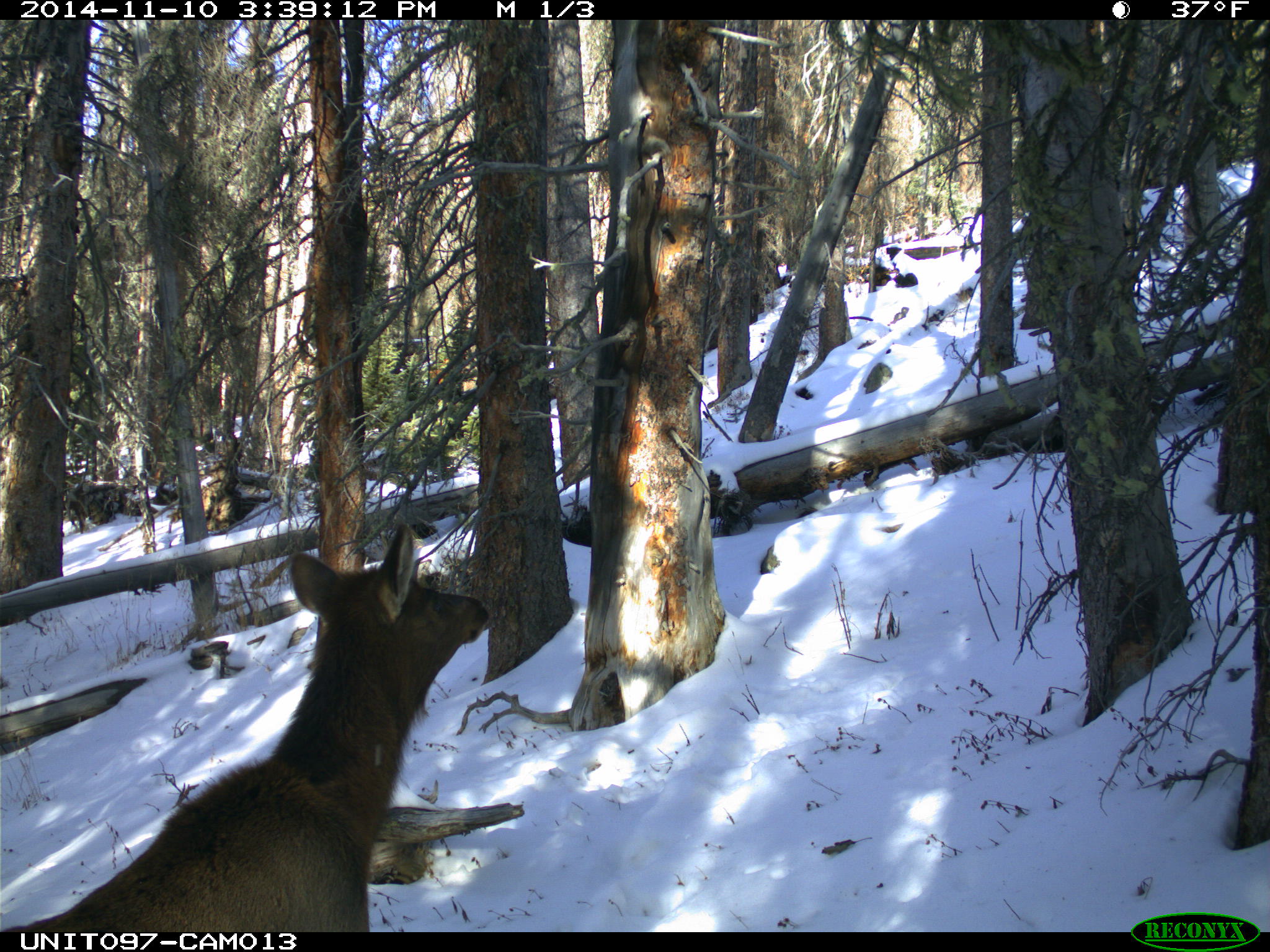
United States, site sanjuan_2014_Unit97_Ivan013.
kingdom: Animalia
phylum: Chordata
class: Mammalia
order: Artiodactyla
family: Cervidae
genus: Cervus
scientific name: Cervus elaphus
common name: red deer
Cervus elaphus (red deer).